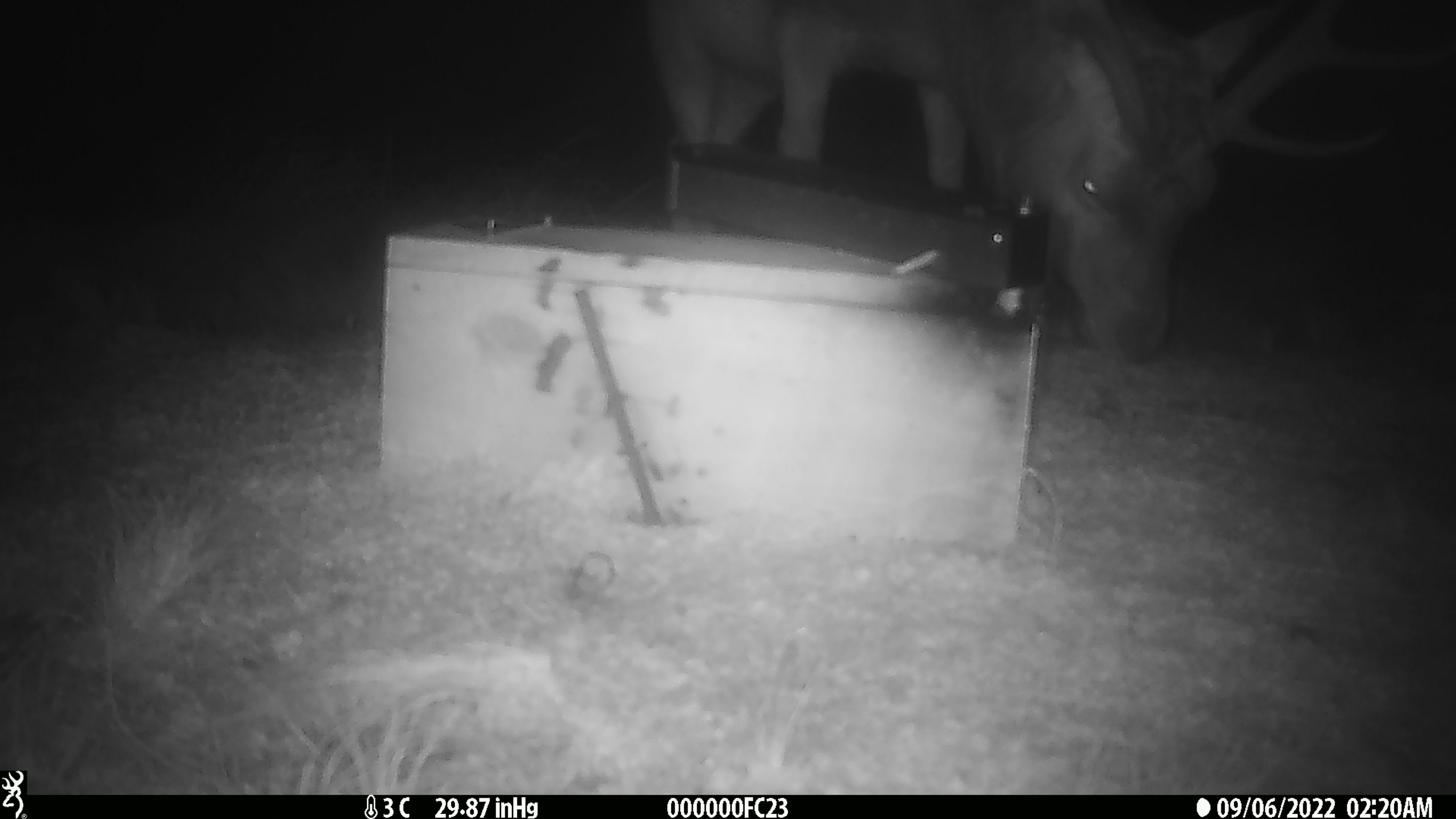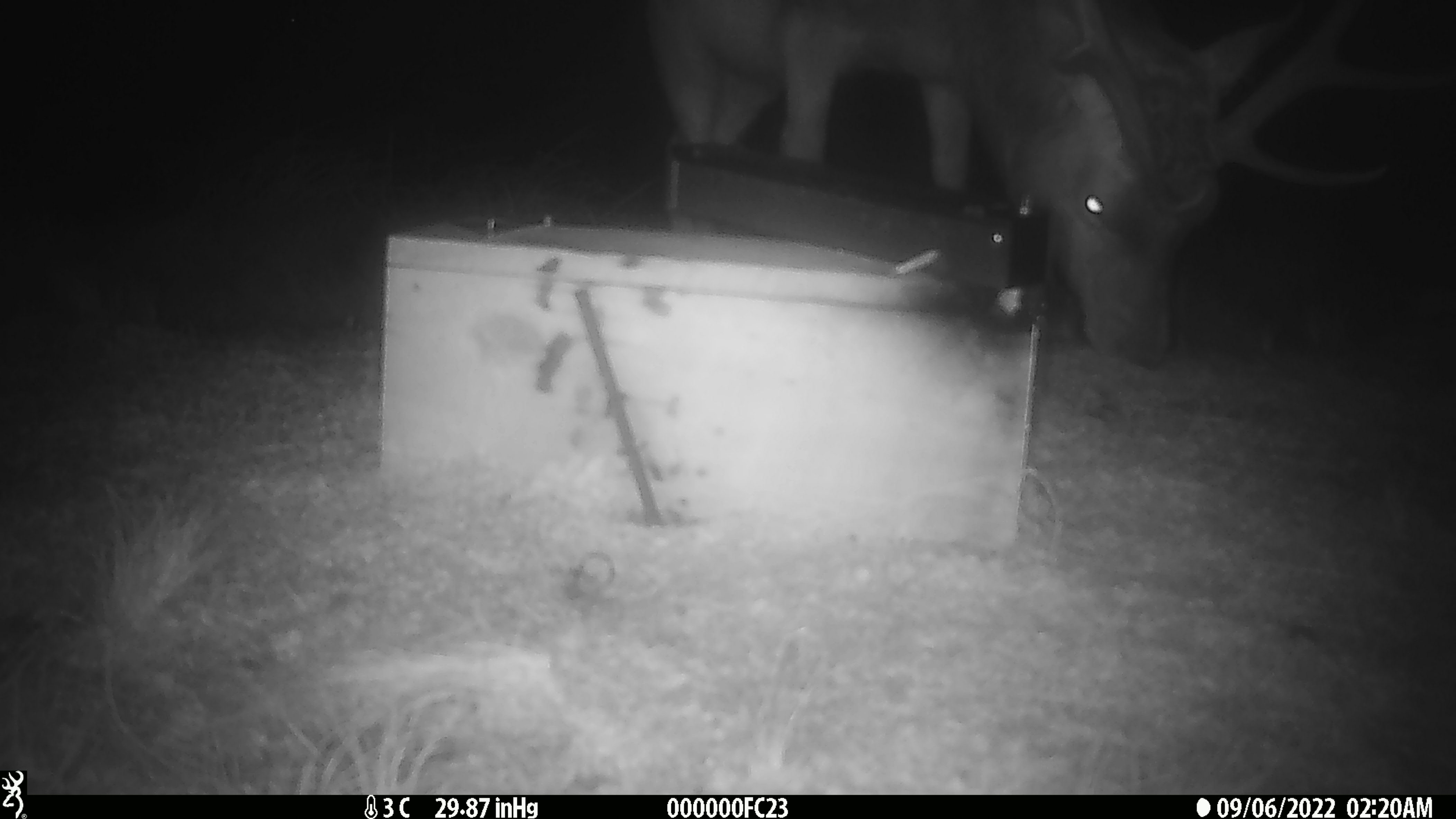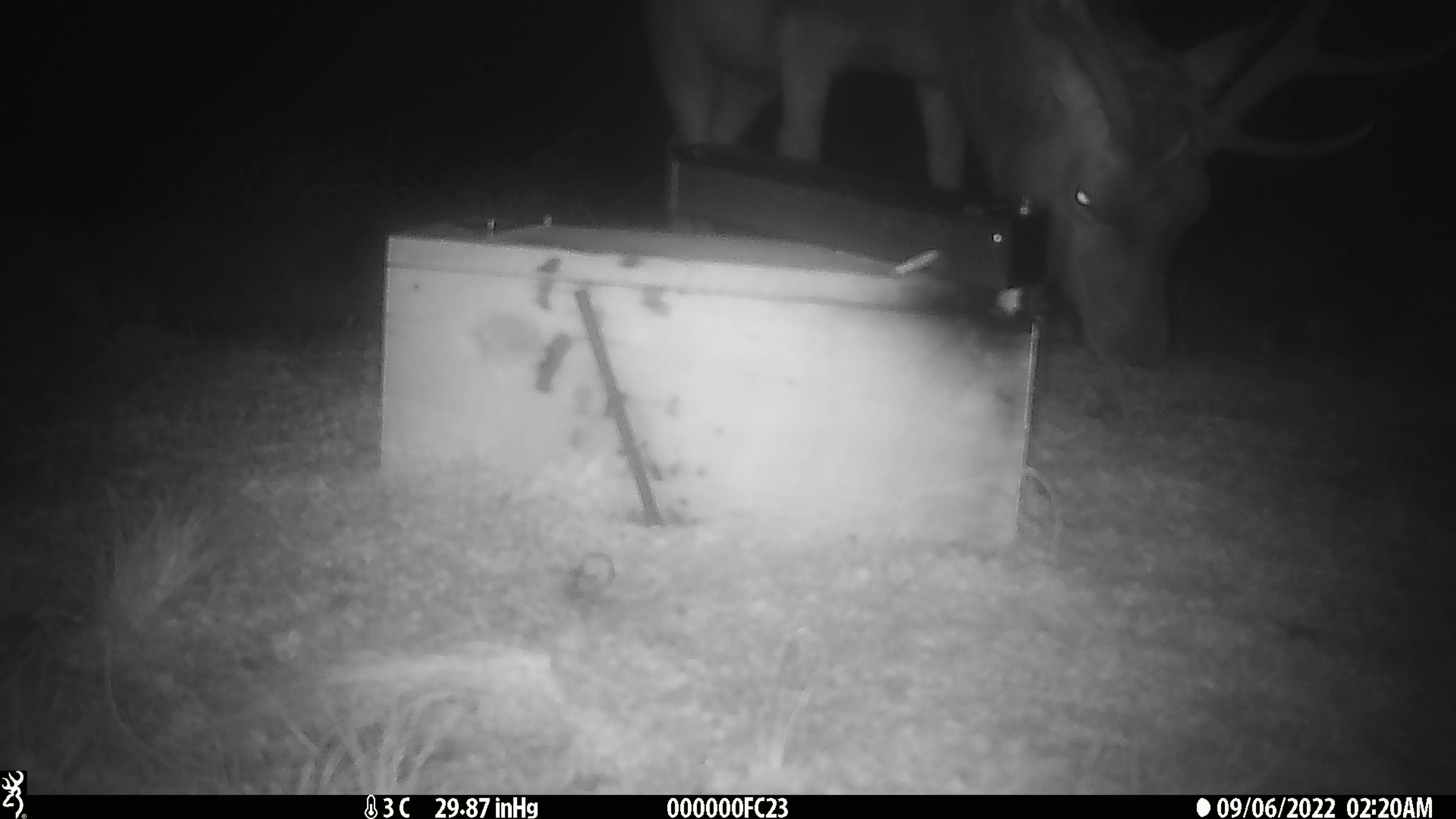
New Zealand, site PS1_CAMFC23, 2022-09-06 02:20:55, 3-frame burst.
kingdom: Animalia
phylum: Chordata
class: Mammalia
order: Artiodactyla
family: Cervidae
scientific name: Cervidae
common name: deer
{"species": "deer (Cervidae)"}